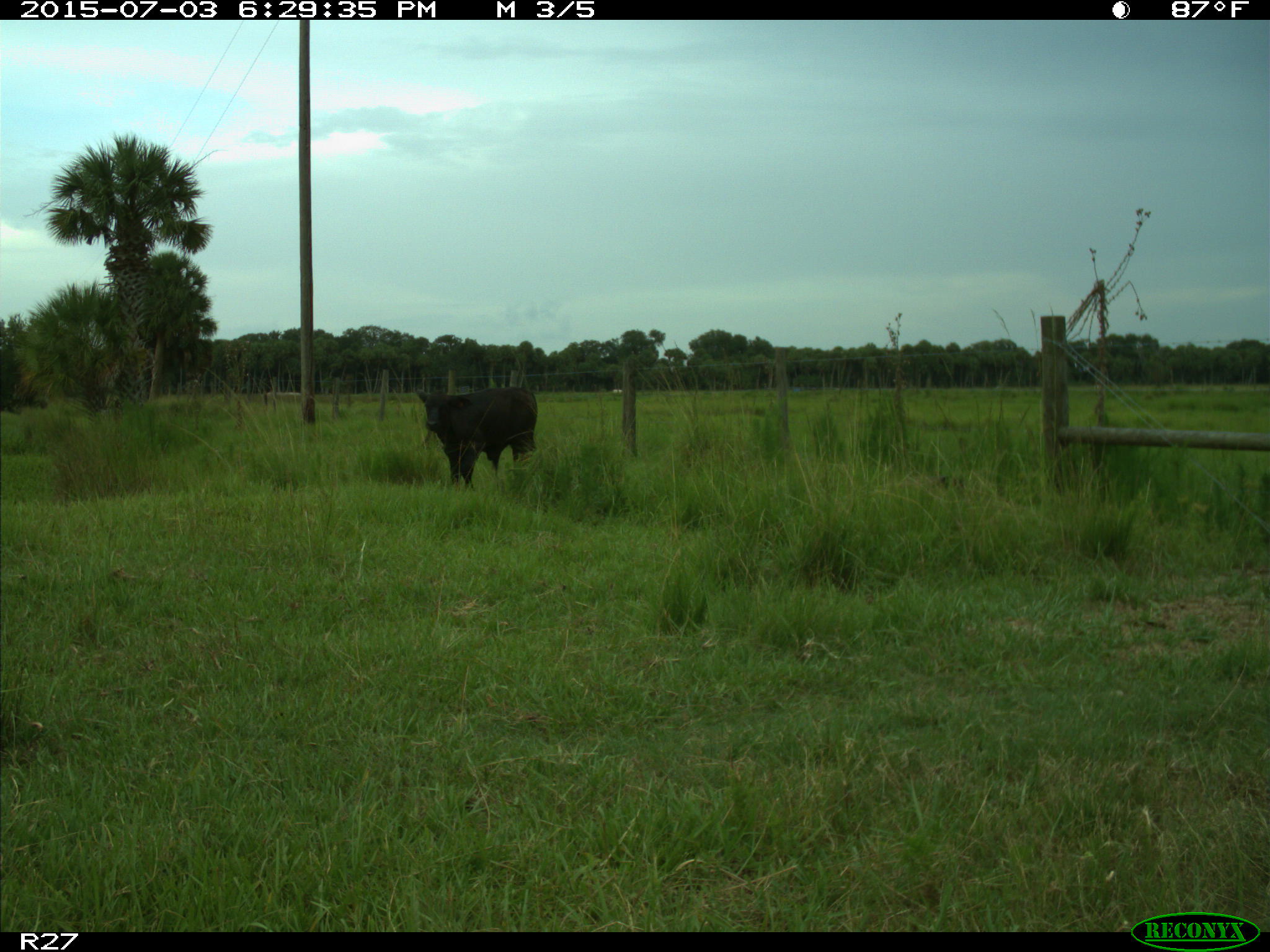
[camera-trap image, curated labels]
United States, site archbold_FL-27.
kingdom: Animalia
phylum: Chordata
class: Mammalia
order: Artiodactyla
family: Bovidae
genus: Bos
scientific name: Bos taurus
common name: domestic cow